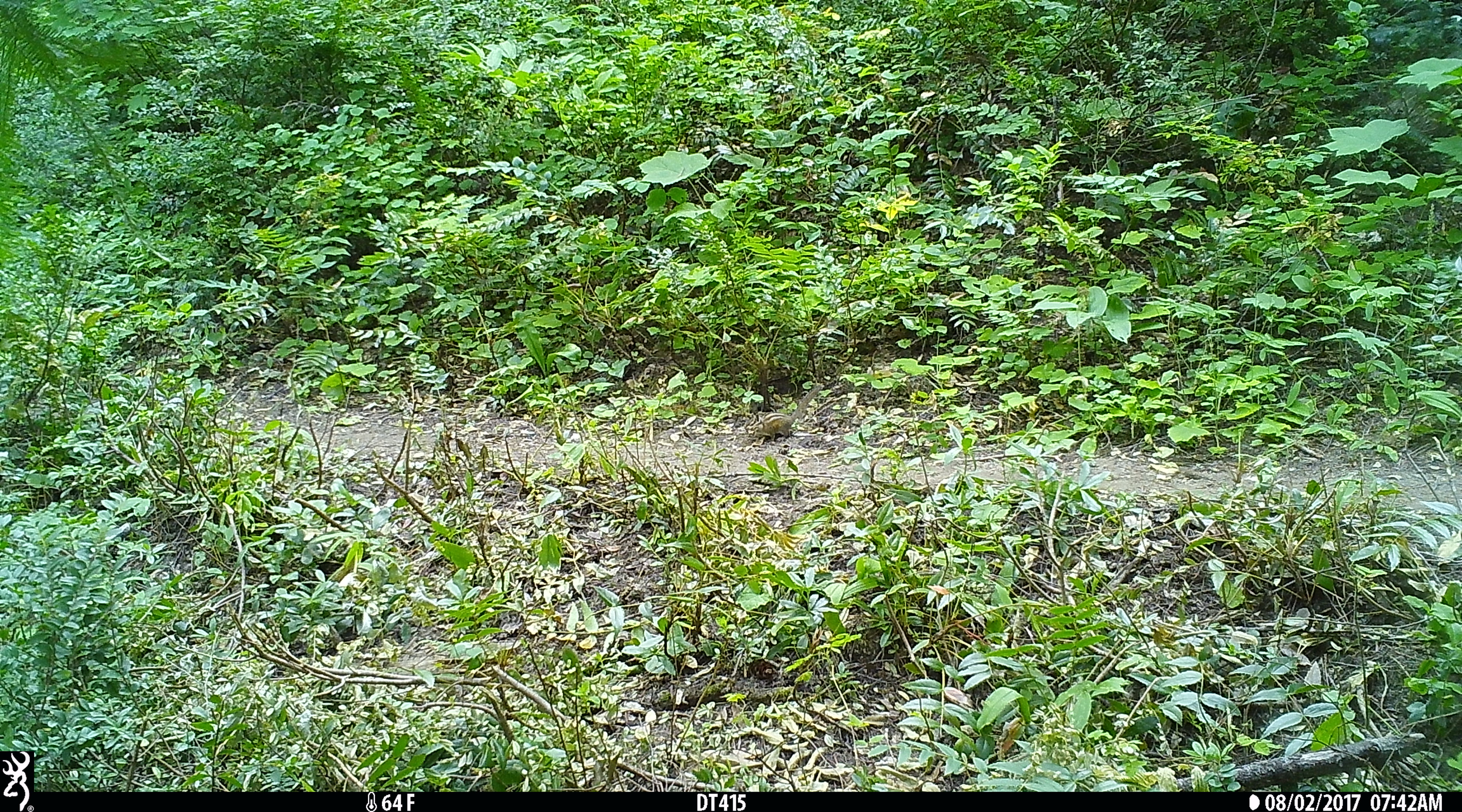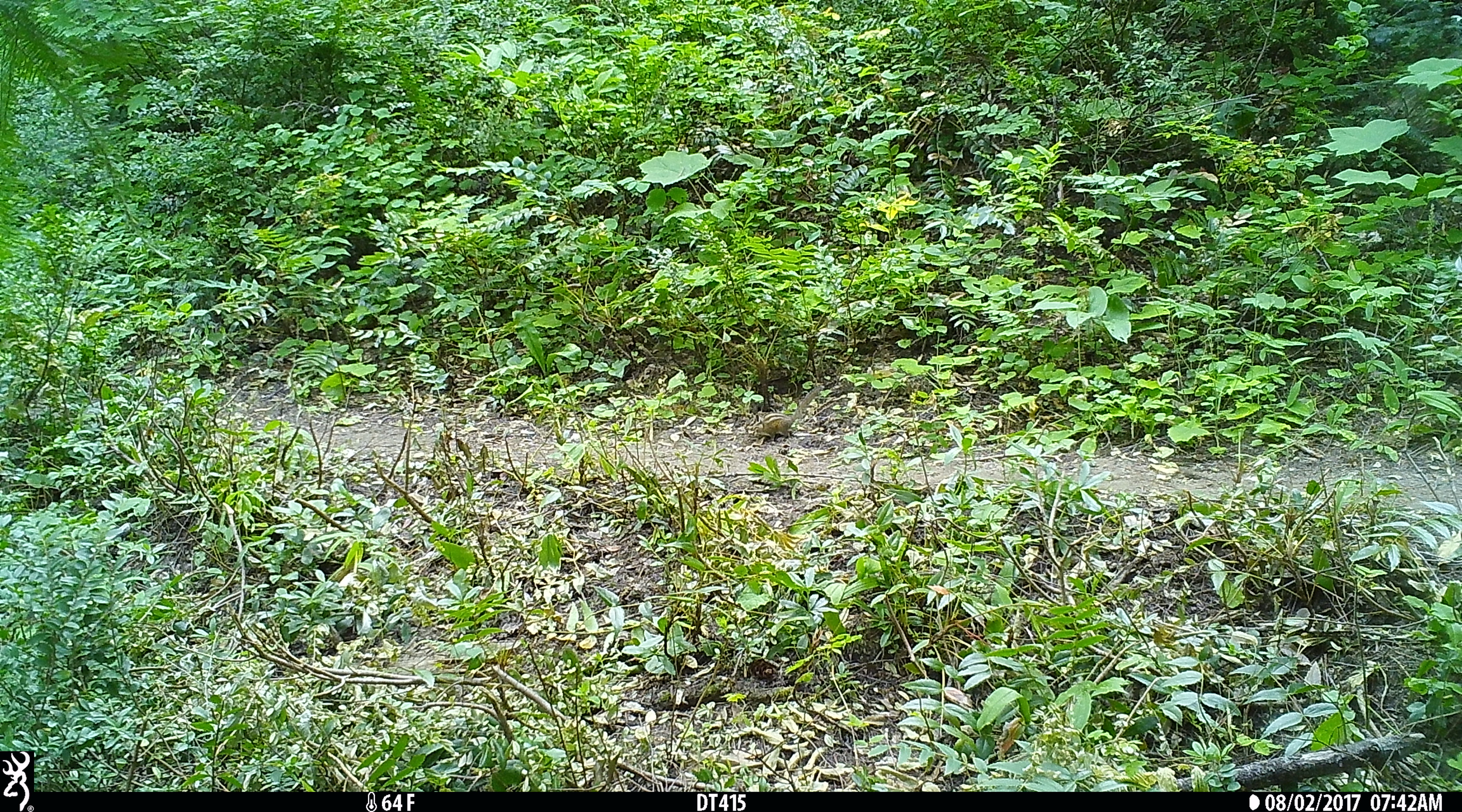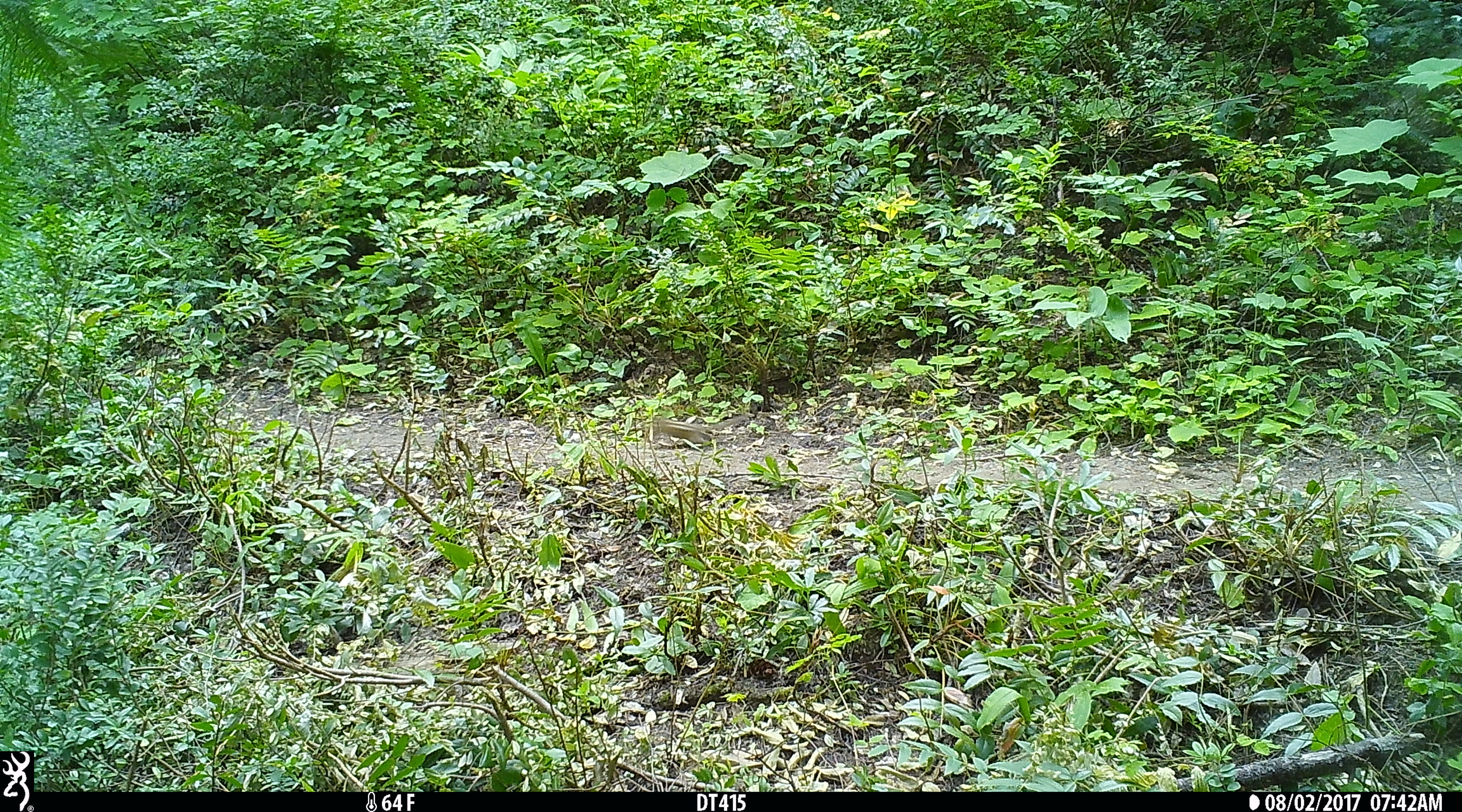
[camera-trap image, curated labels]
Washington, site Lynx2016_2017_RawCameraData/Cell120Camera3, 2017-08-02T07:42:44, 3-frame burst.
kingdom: Animalia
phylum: Chordata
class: Mammalia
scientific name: Mammalia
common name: small mammal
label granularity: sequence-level